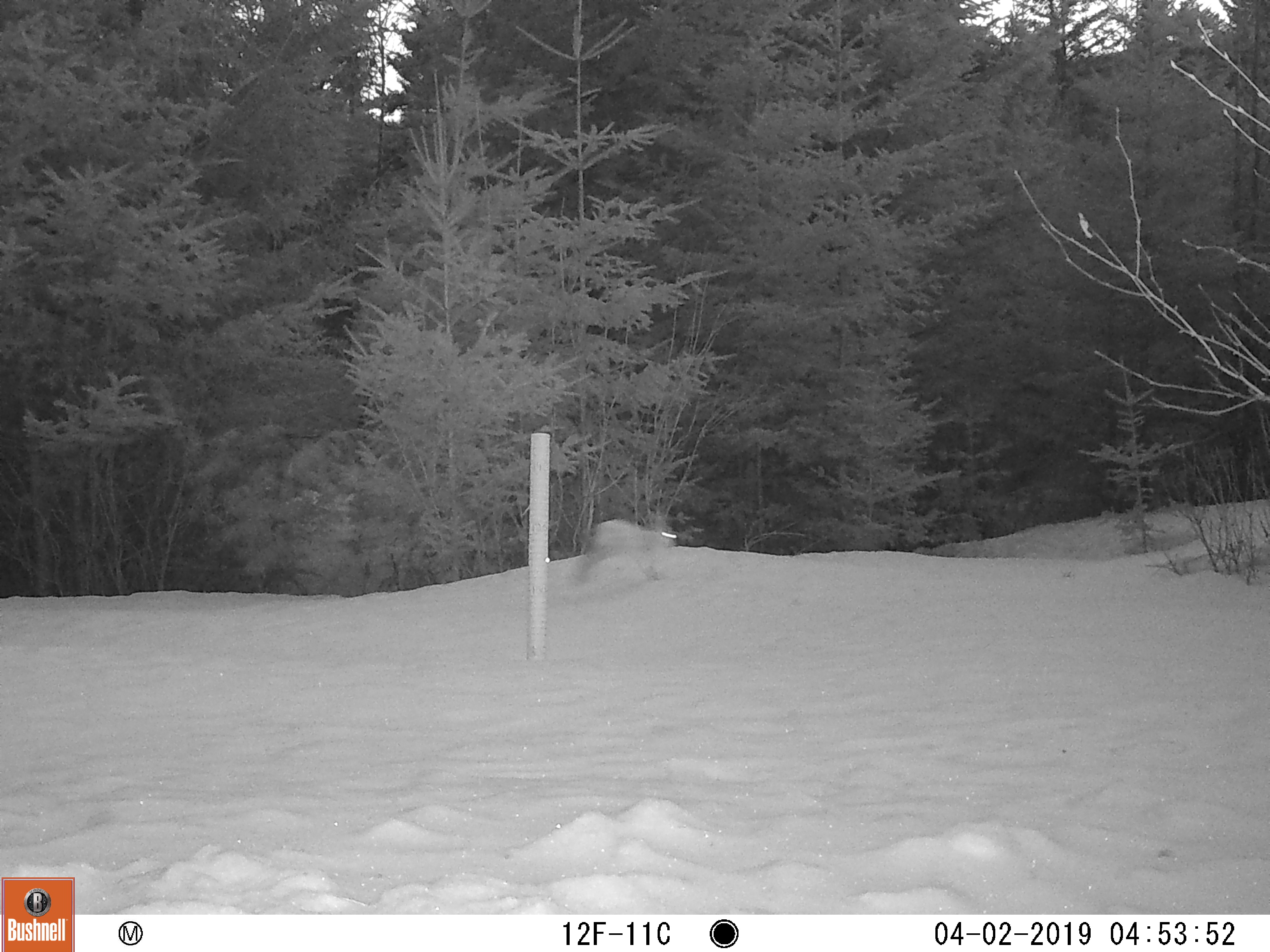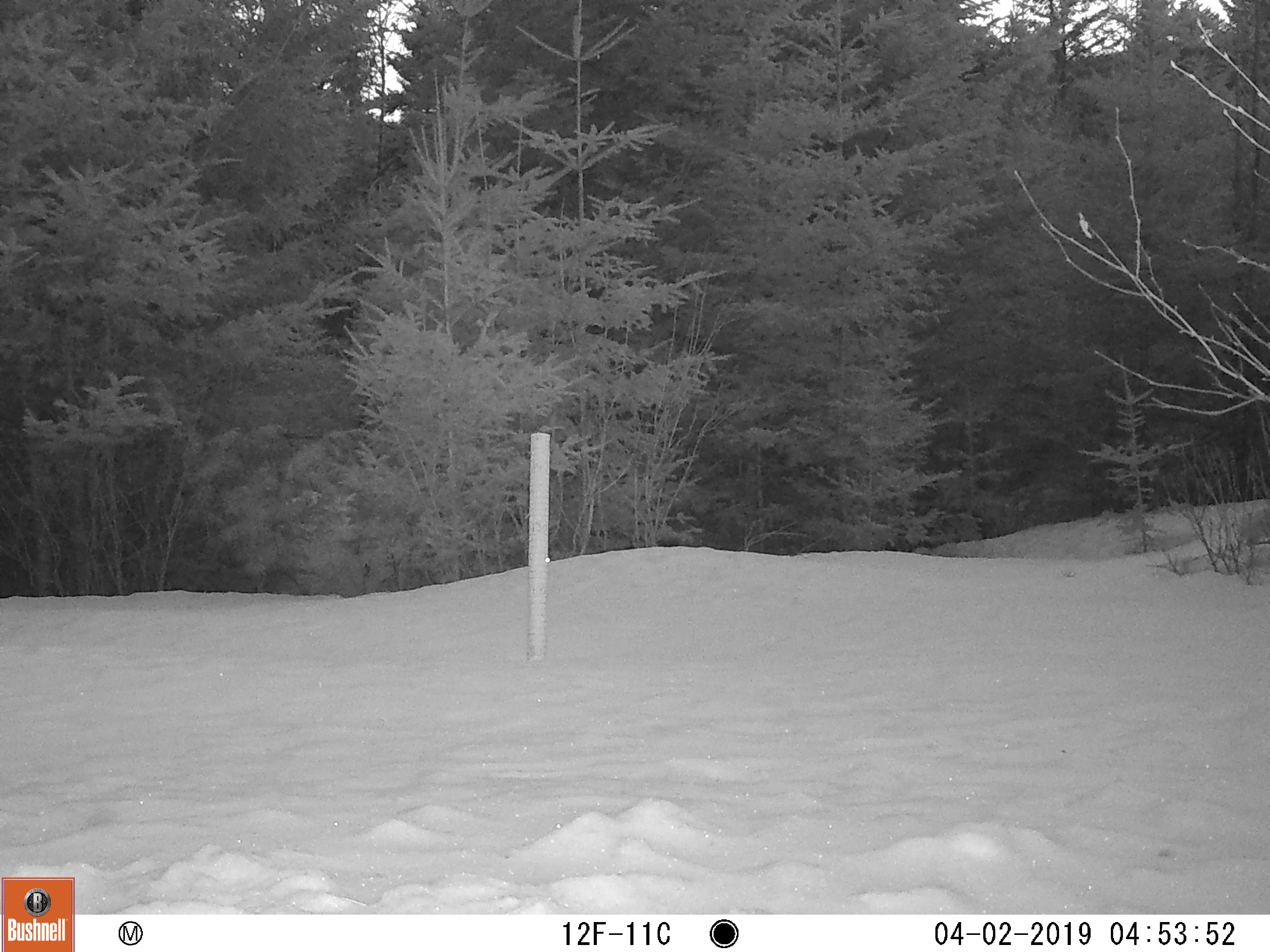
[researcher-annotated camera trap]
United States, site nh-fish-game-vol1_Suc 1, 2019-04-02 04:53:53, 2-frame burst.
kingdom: Animalia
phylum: Chordata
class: Mammalia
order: Lagomorpha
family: Leporidae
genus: Lepus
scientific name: Lepus americanus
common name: snowshoe hare